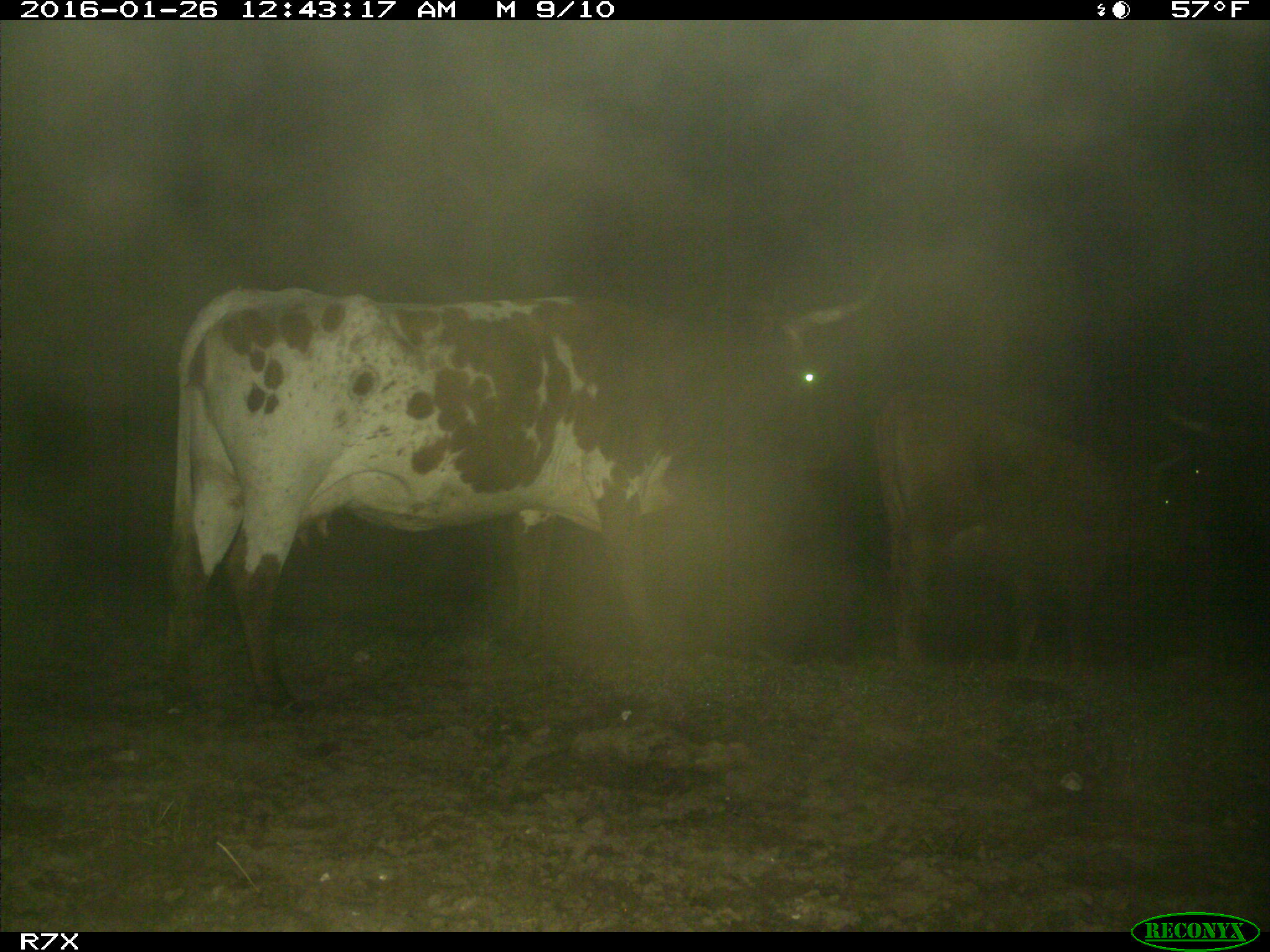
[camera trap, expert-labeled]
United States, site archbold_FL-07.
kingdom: Animalia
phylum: Chordata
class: Mammalia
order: Artiodactyla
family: Bovidae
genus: Bos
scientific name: Bos taurus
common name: domestic cow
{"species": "Bos taurus (domestic cow)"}